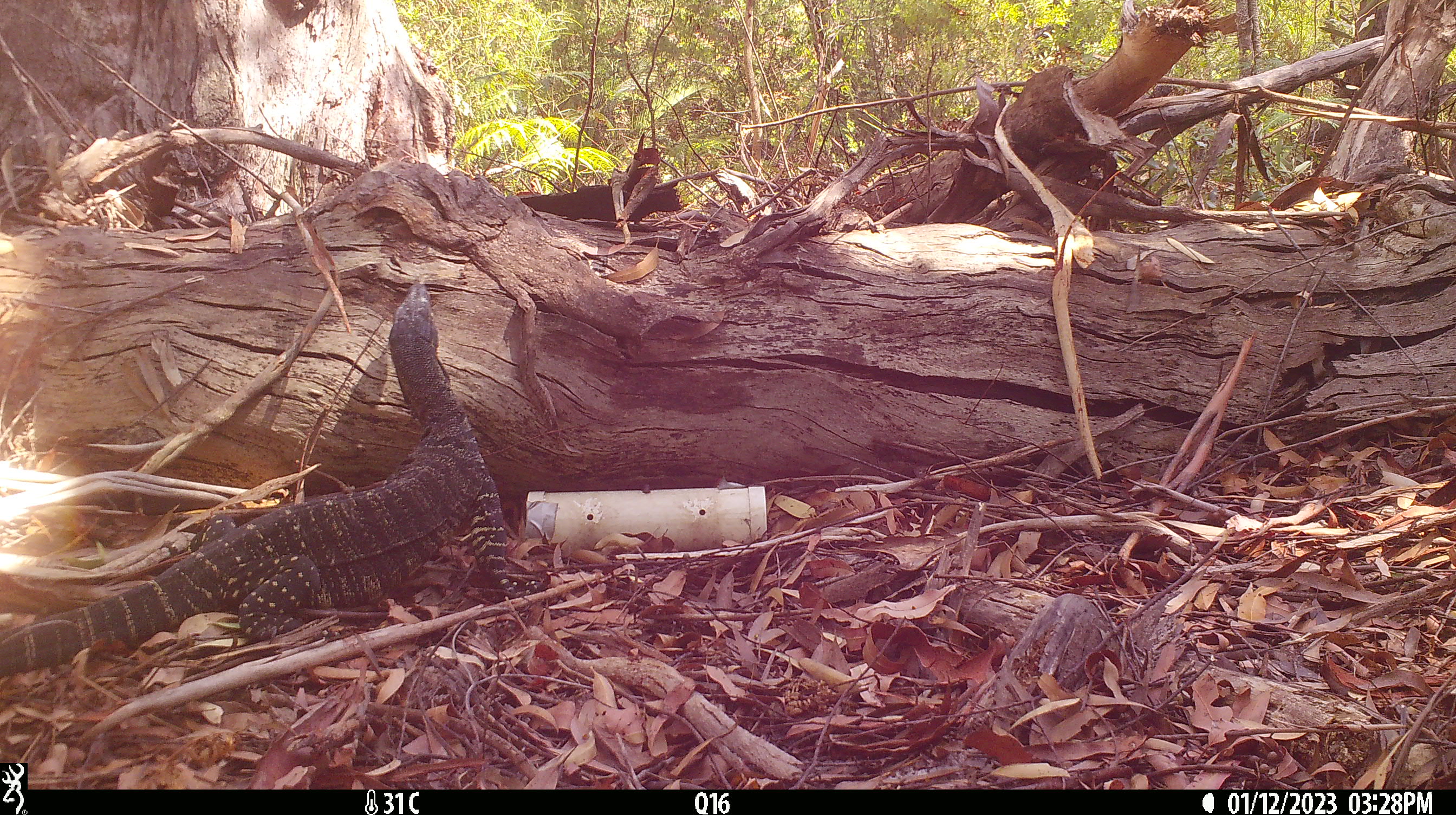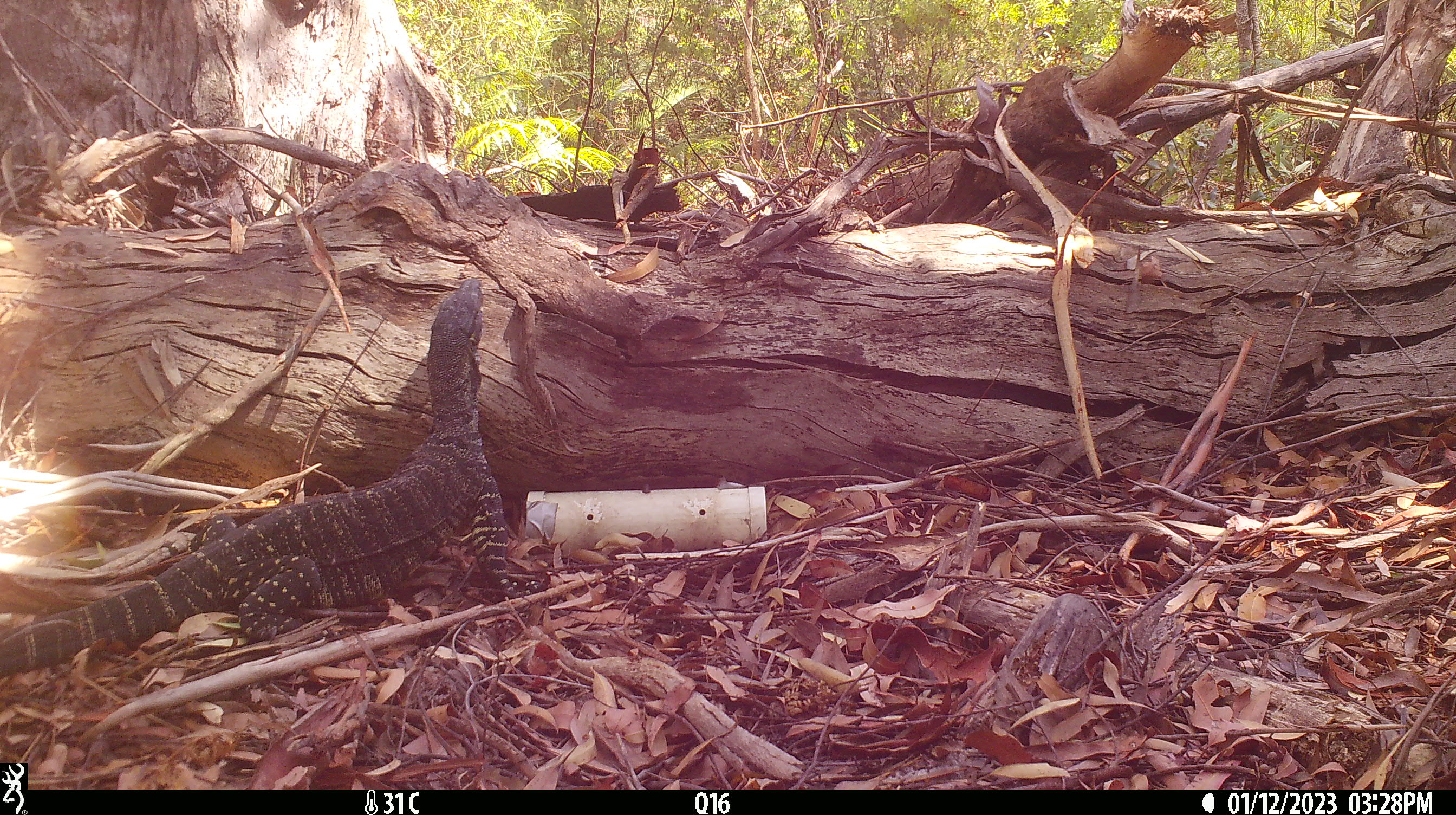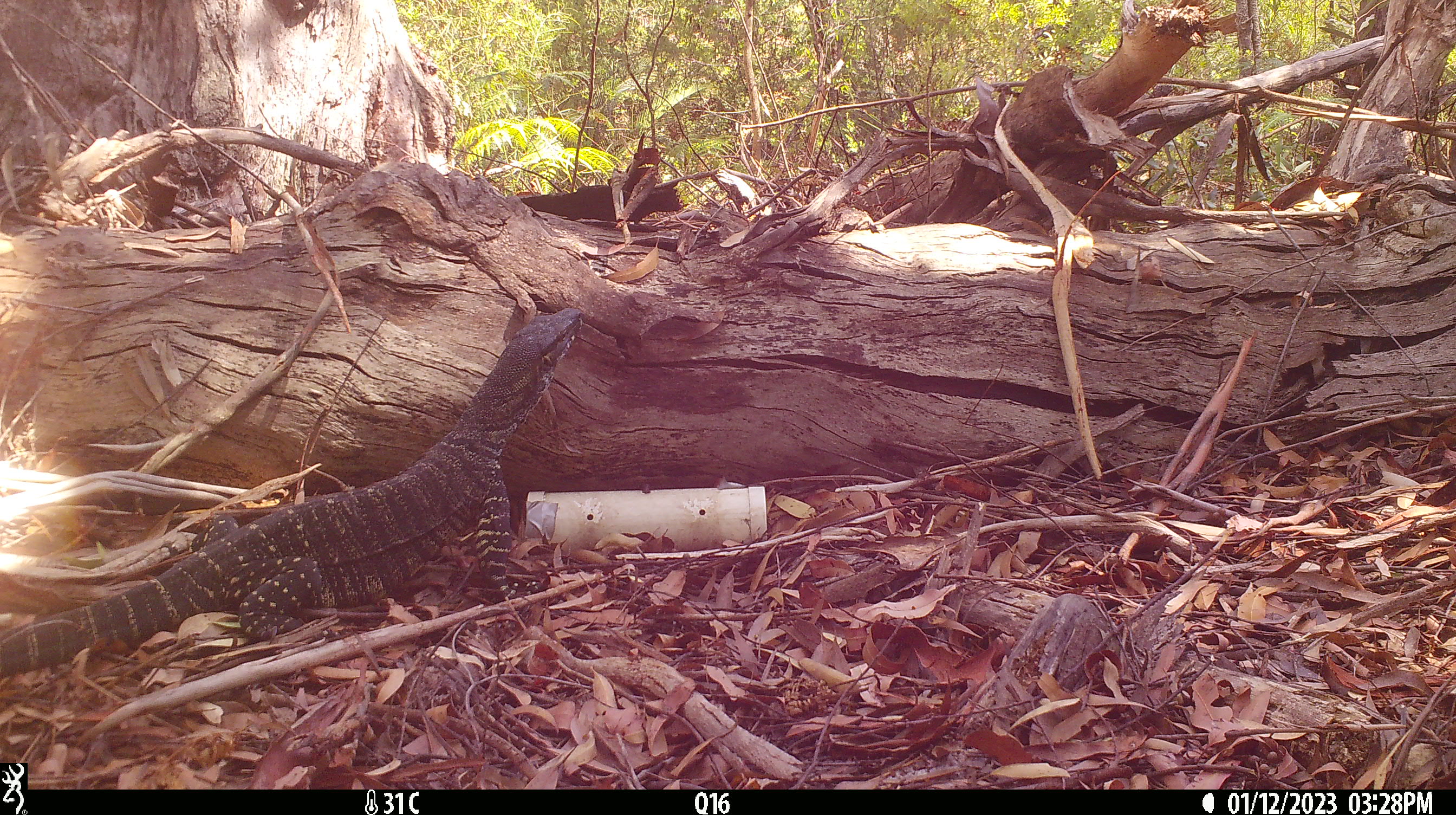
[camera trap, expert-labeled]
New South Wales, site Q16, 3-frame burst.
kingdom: Animalia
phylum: Chordata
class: Reptilia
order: Squamata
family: Varanidae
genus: Varanus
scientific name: Varanus varius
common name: lace monitor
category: goanna